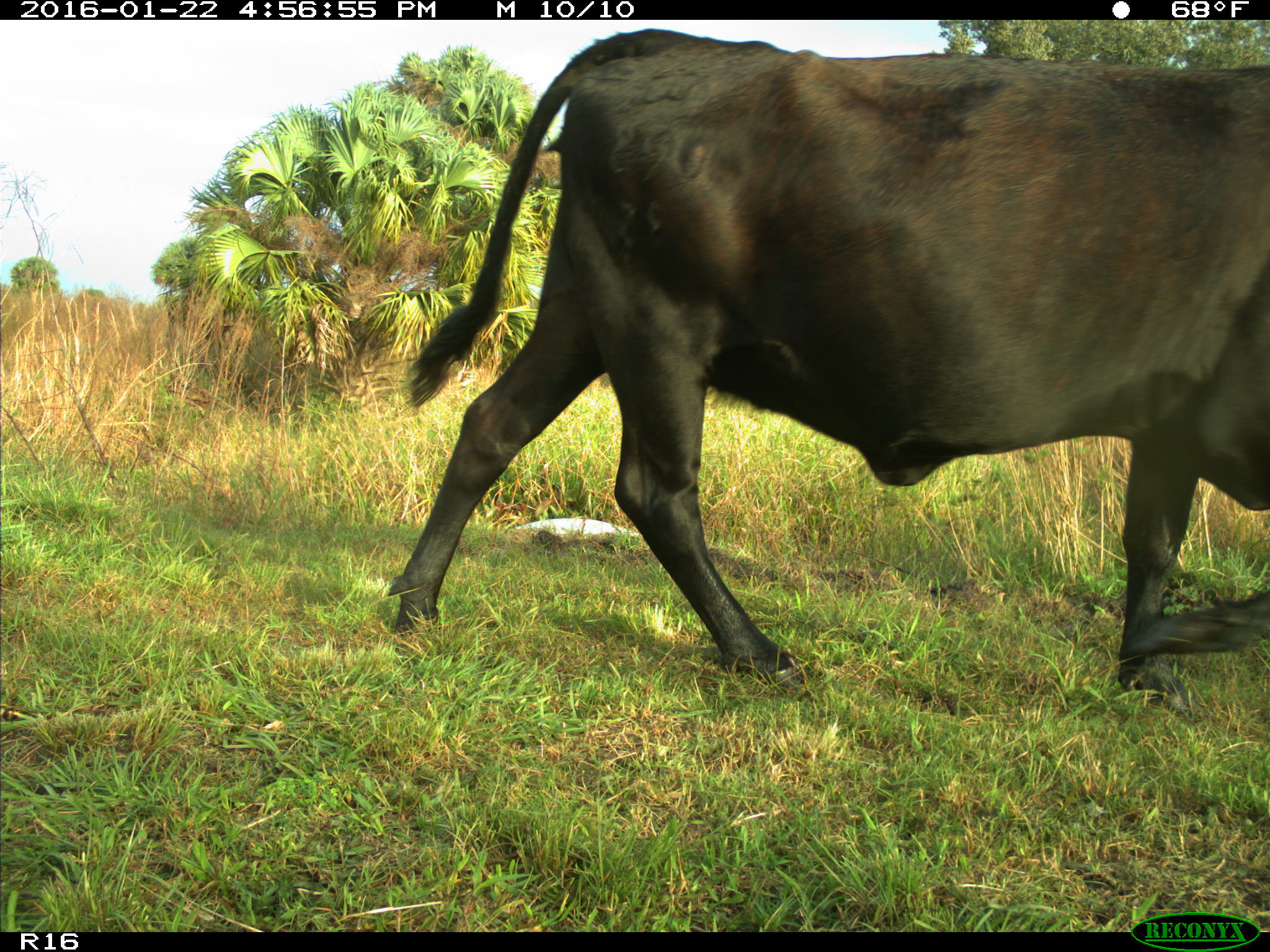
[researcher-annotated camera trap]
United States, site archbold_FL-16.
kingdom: Animalia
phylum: Chordata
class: Mammalia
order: Artiodactyla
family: Bovidae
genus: Bos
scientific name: Bos taurus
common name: domestic cow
Bos taurus (domestic cow).